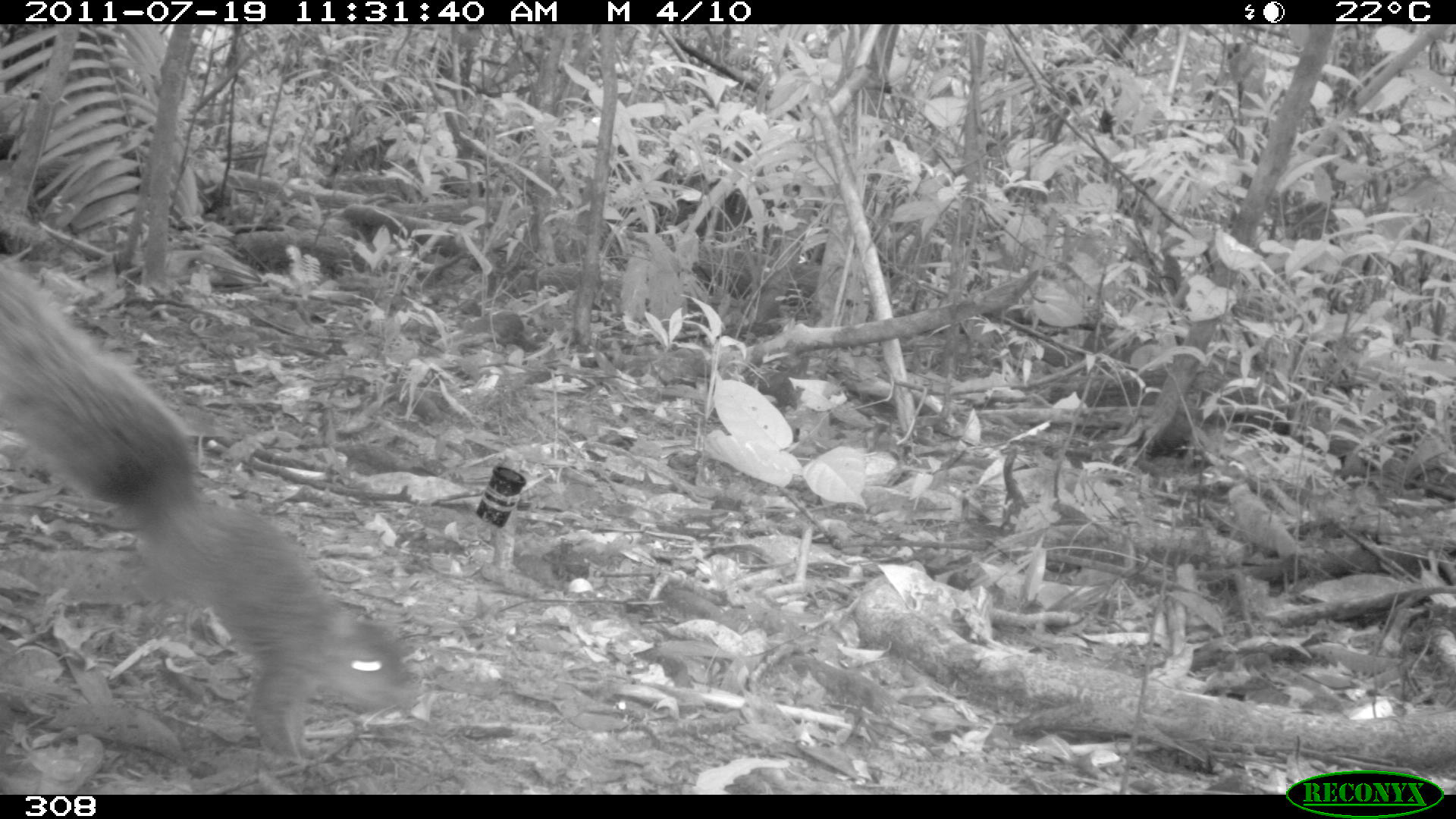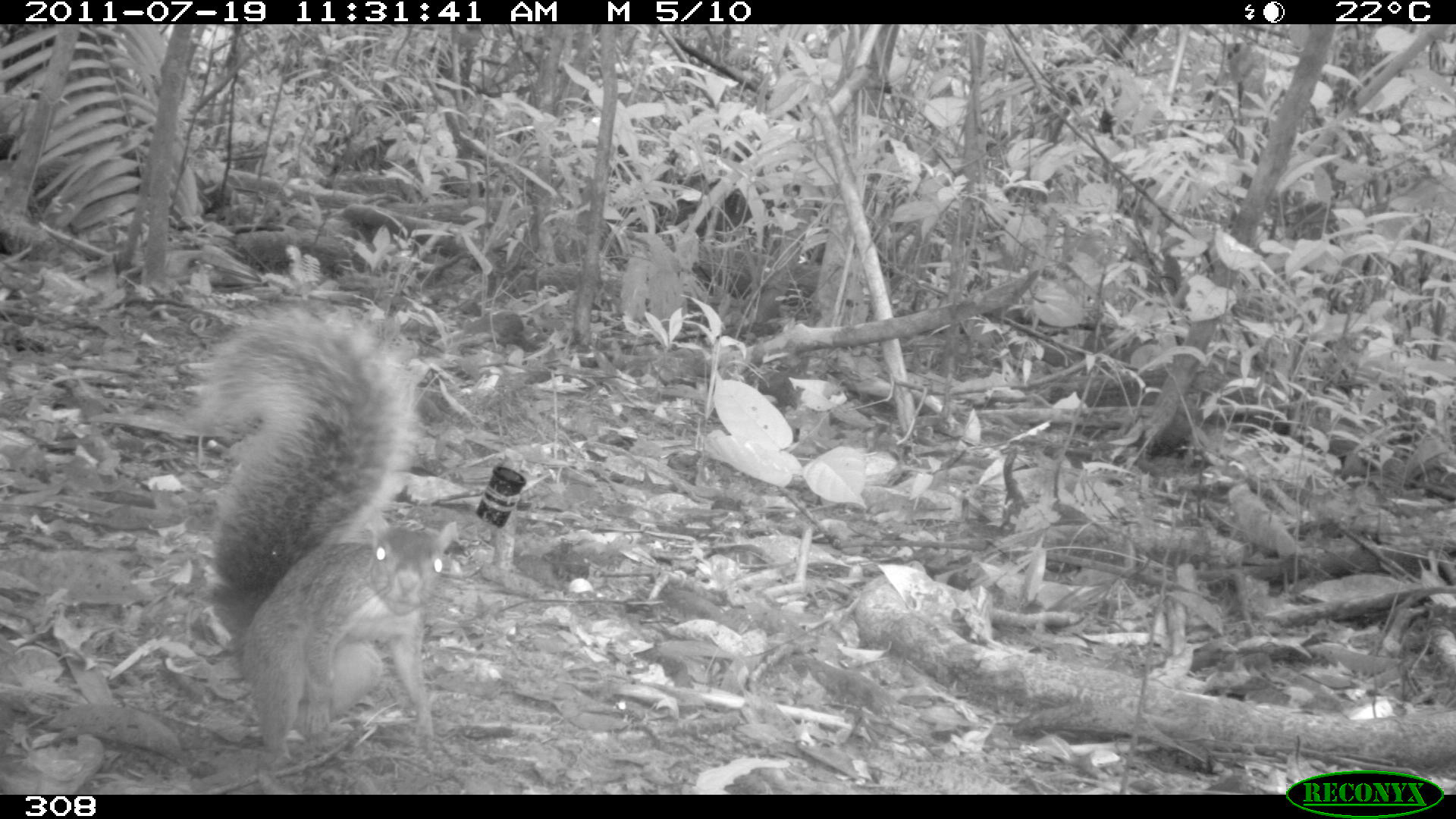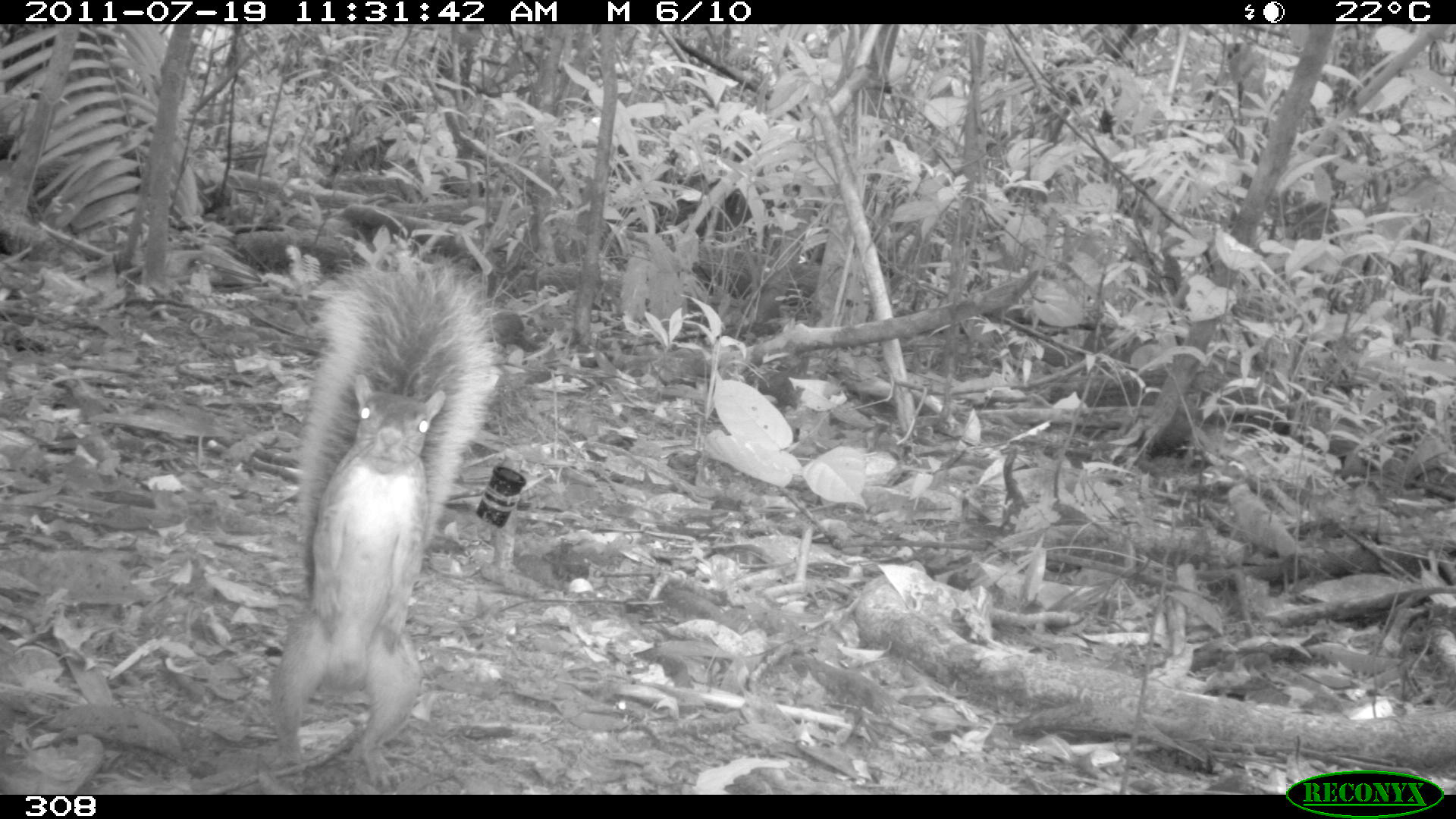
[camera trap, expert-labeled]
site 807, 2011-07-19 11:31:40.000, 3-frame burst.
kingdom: Animalia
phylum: Chordata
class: Mammalia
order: Rodentia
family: Sciuridae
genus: Sciurus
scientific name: Sciurus spadiceus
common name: southern amazon red squirrel